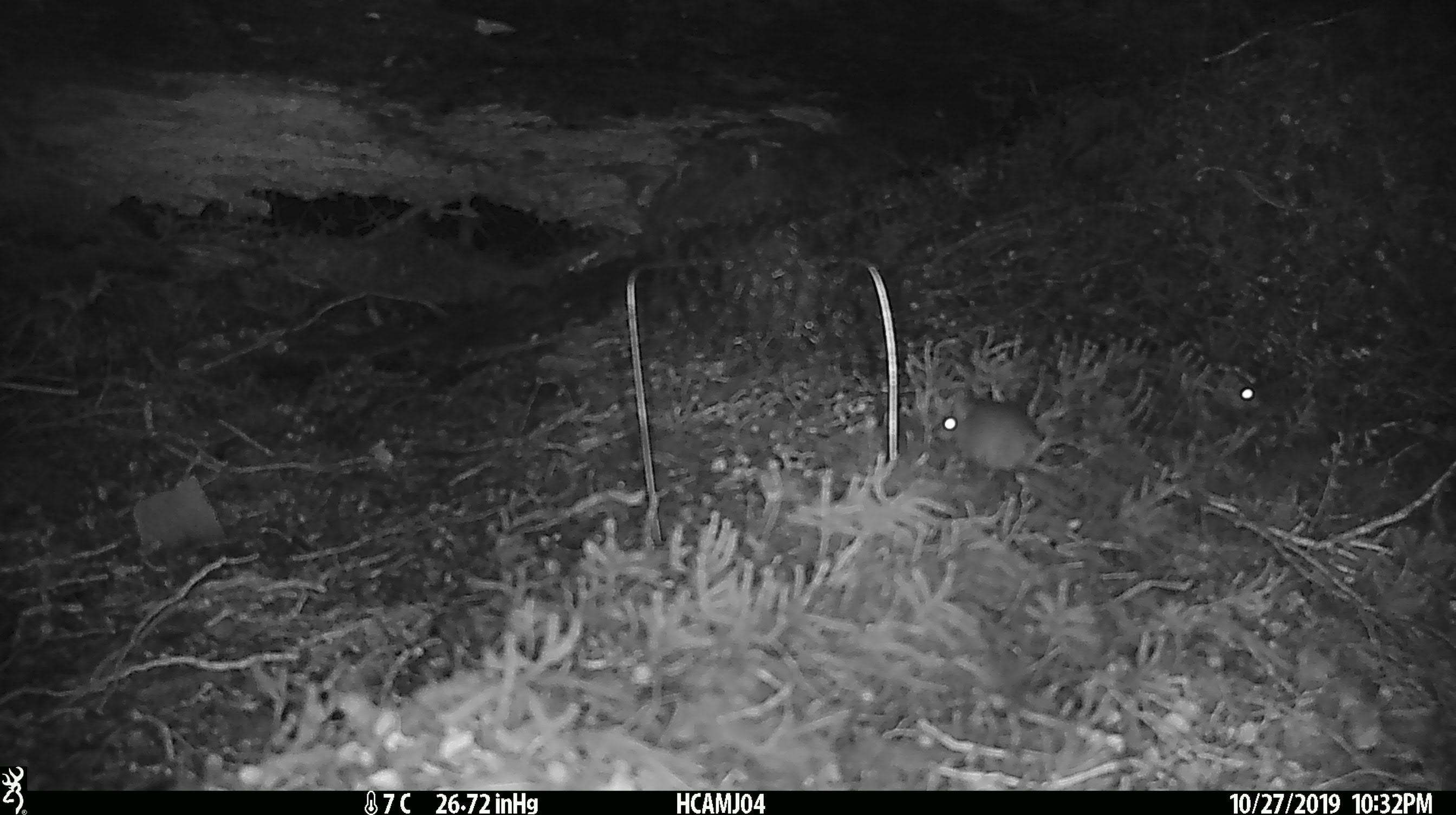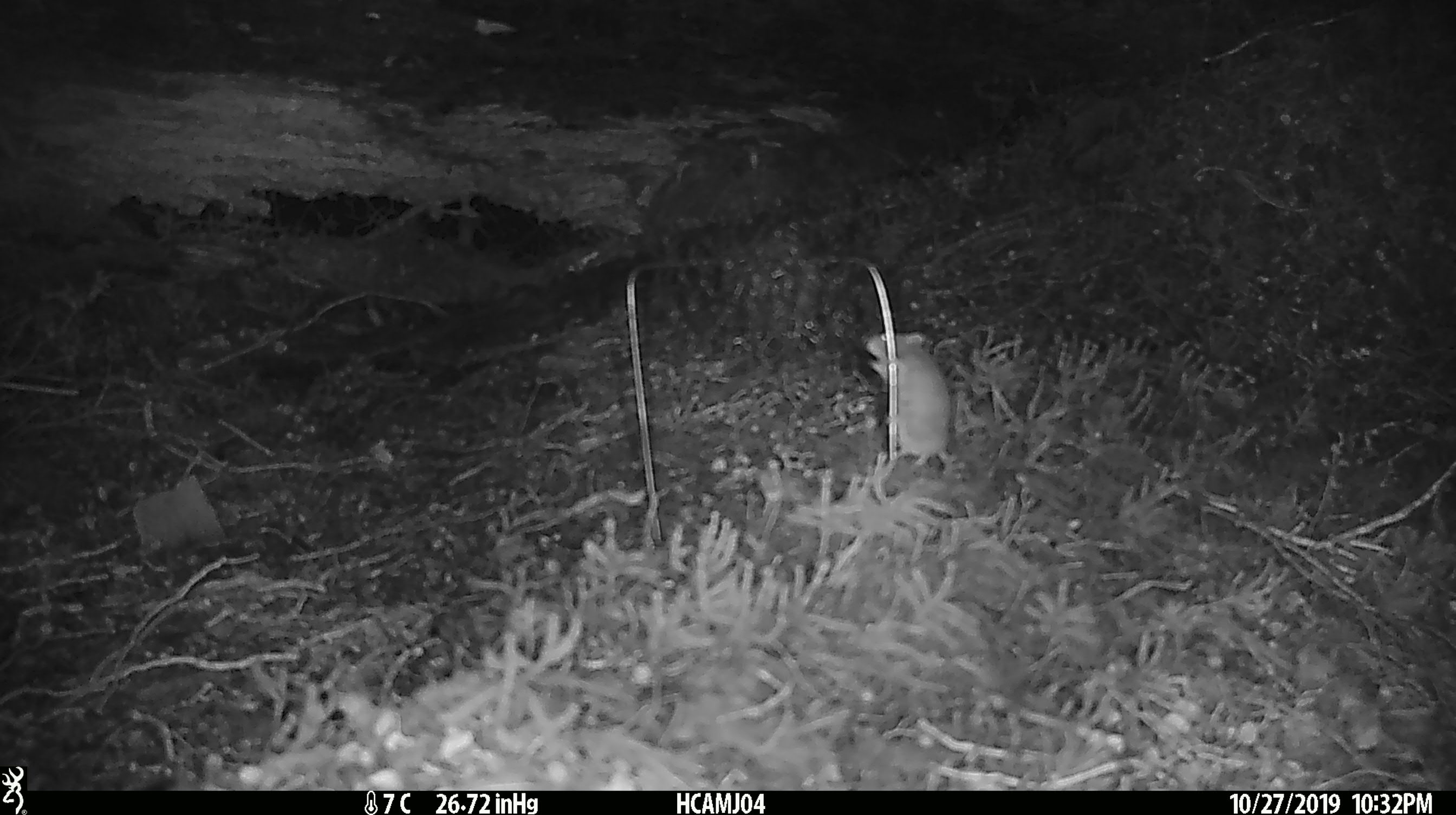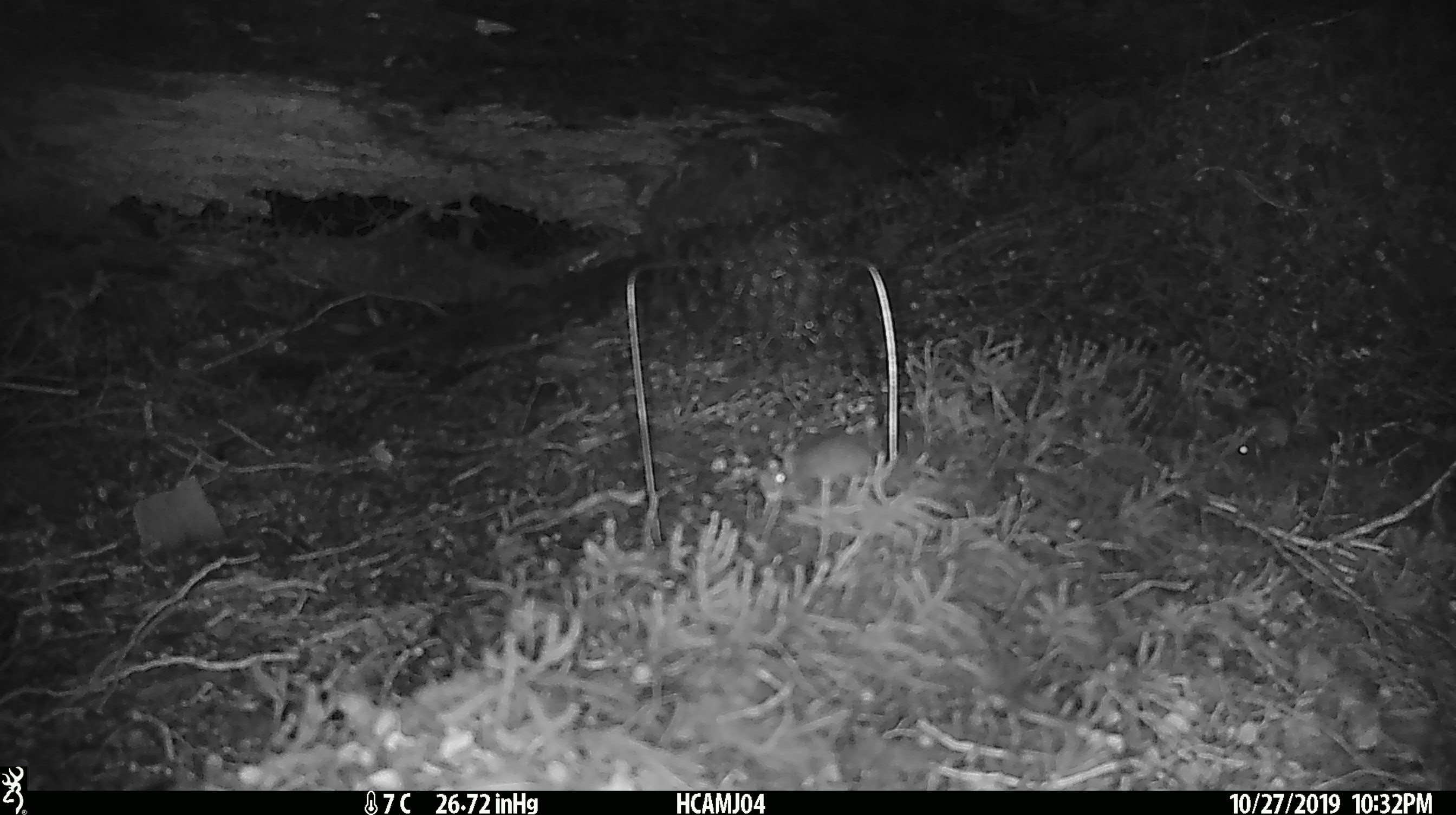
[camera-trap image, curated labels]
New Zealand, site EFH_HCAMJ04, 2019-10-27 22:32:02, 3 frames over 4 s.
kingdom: Animalia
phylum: Chordata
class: Mammalia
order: Rodentia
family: Muridae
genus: Mus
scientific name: Mus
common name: mouse